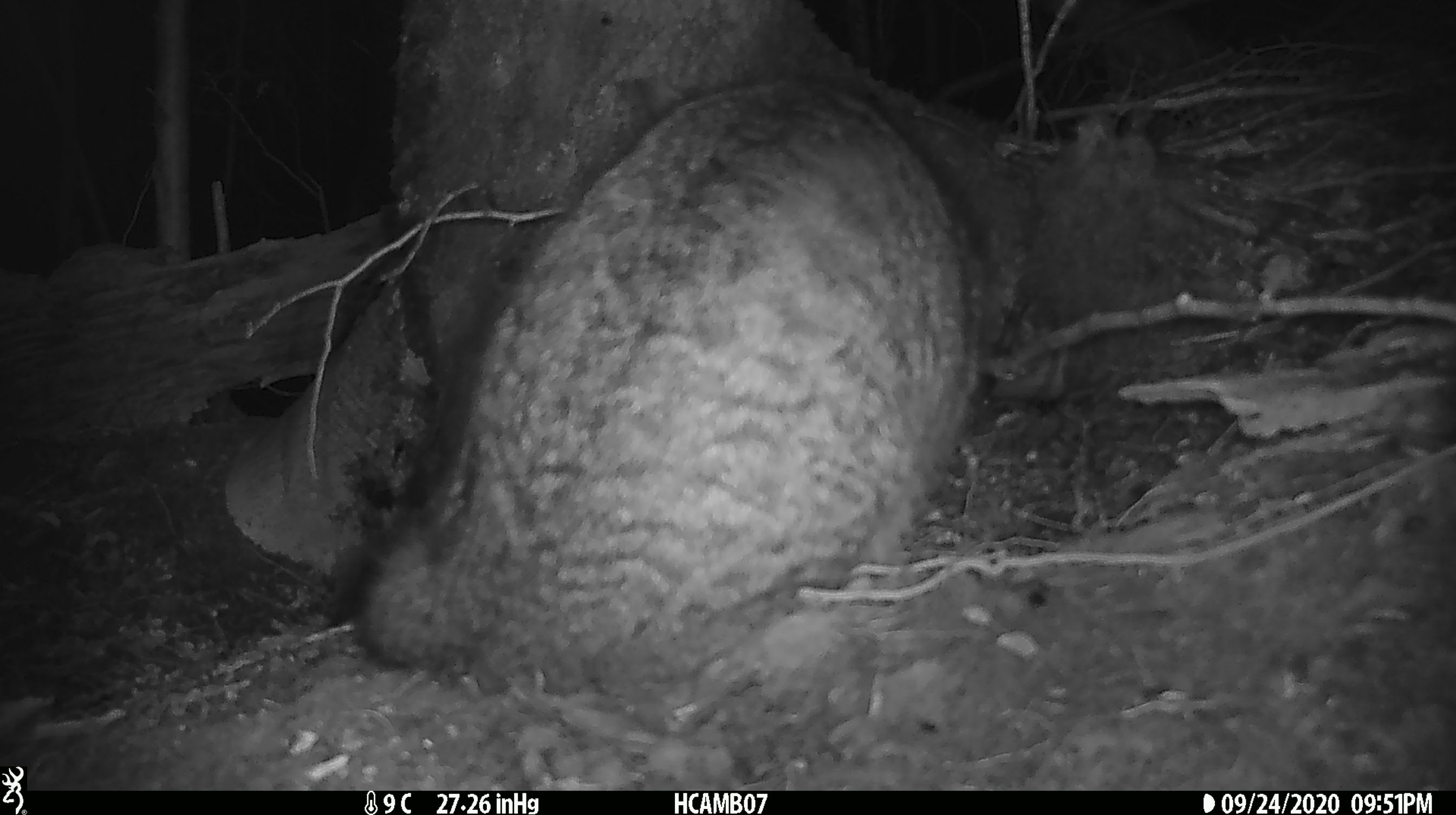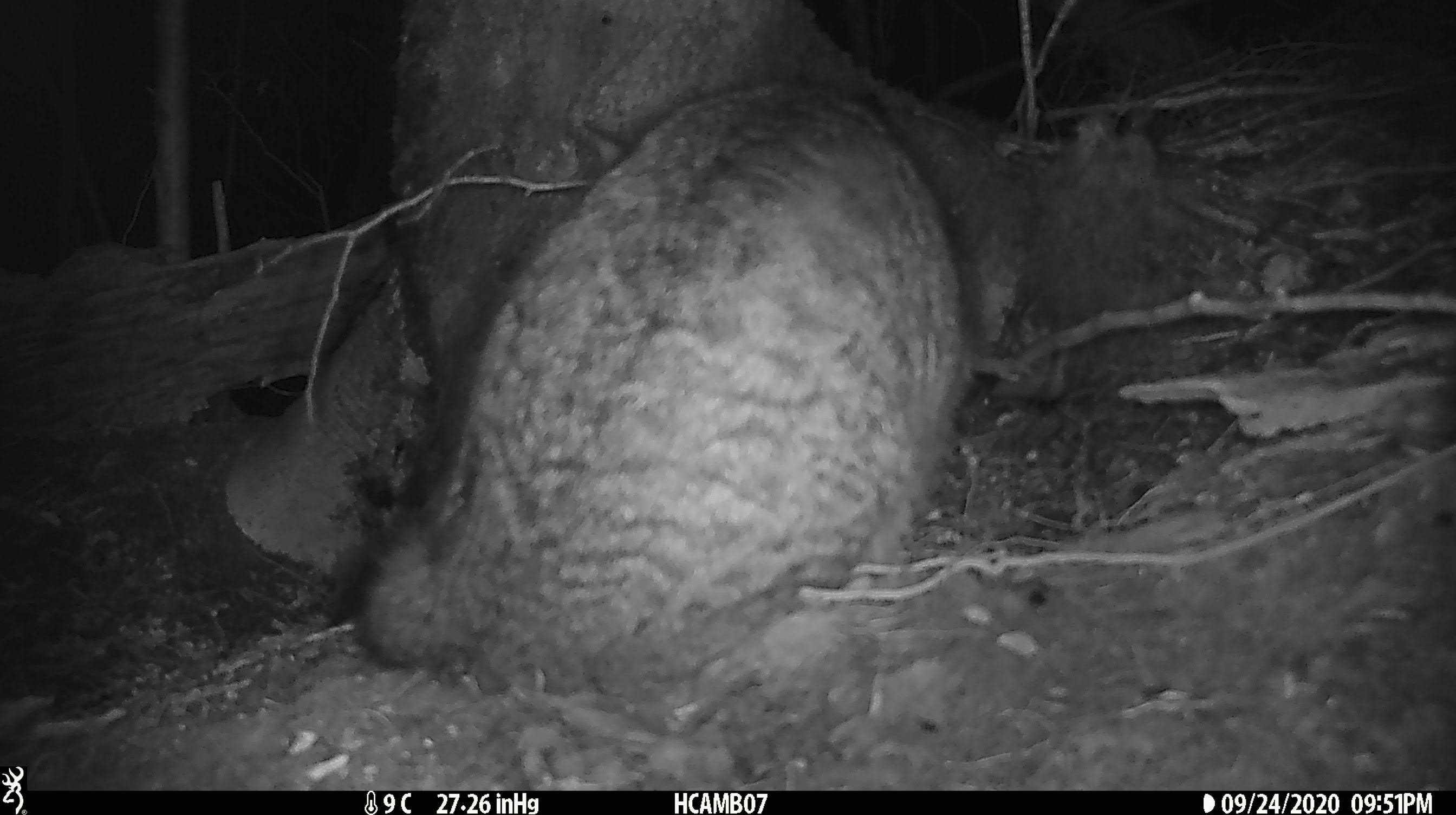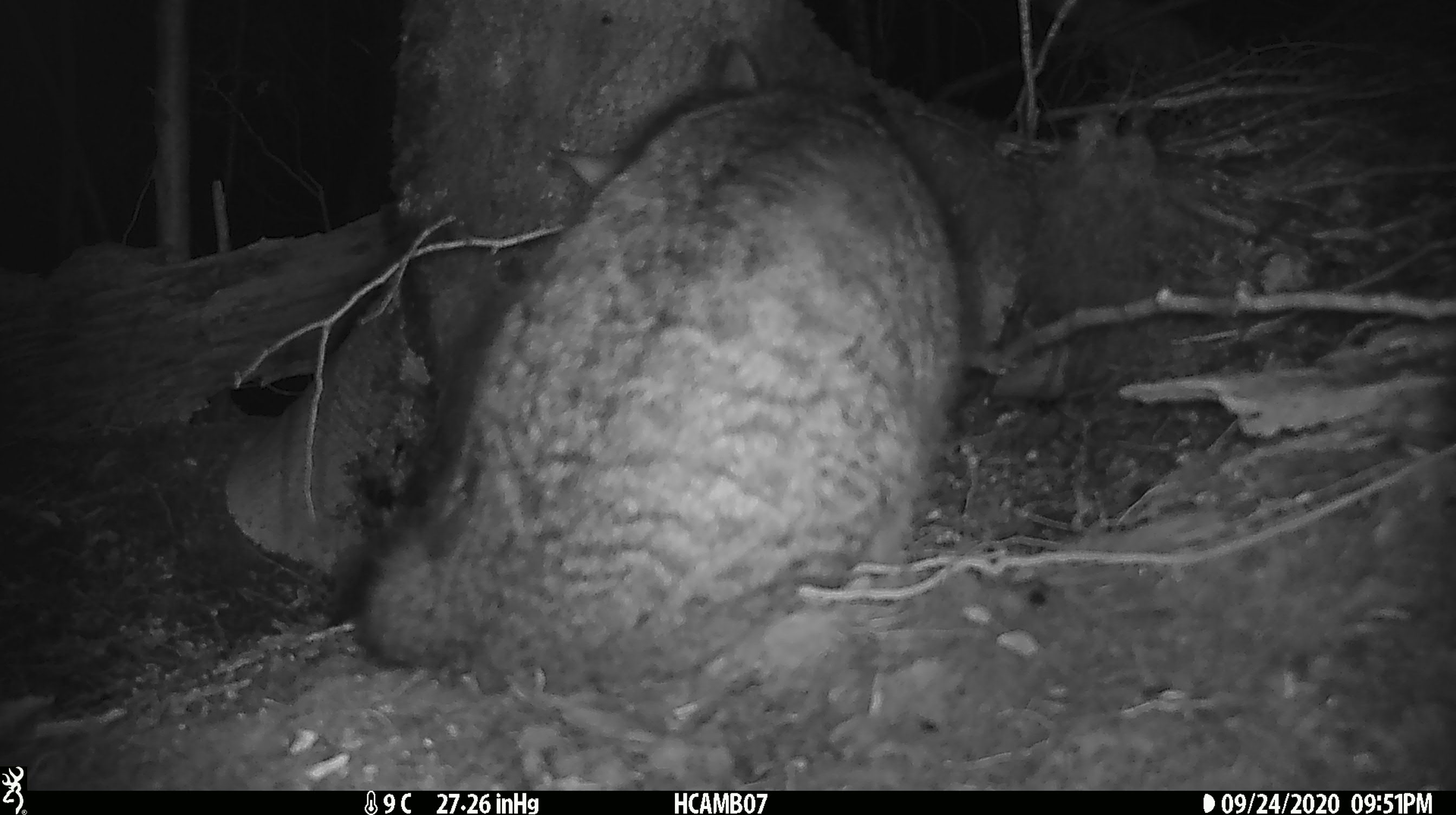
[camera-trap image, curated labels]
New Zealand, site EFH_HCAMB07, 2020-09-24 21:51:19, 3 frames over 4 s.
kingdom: Animalia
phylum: Chordata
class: Mammalia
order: Carnivora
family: Felidae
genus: Felis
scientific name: Felis catus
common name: domestic cat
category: cat